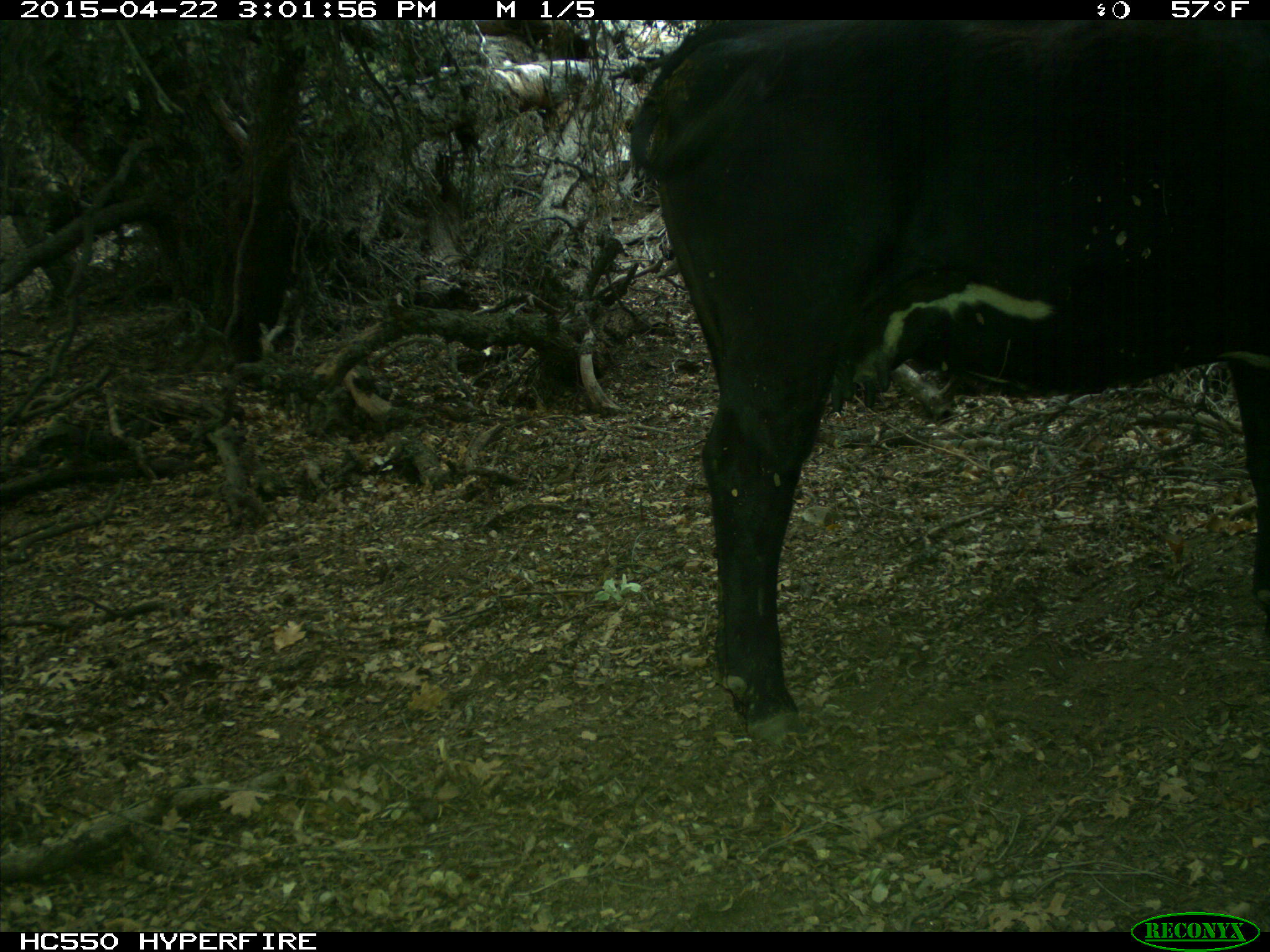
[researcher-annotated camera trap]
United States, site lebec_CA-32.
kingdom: Animalia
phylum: Chordata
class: Mammalia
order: Artiodactyla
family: Bovidae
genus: Bos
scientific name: Bos taurus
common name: domestic cow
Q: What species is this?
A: Bos taurus (domestic cow).